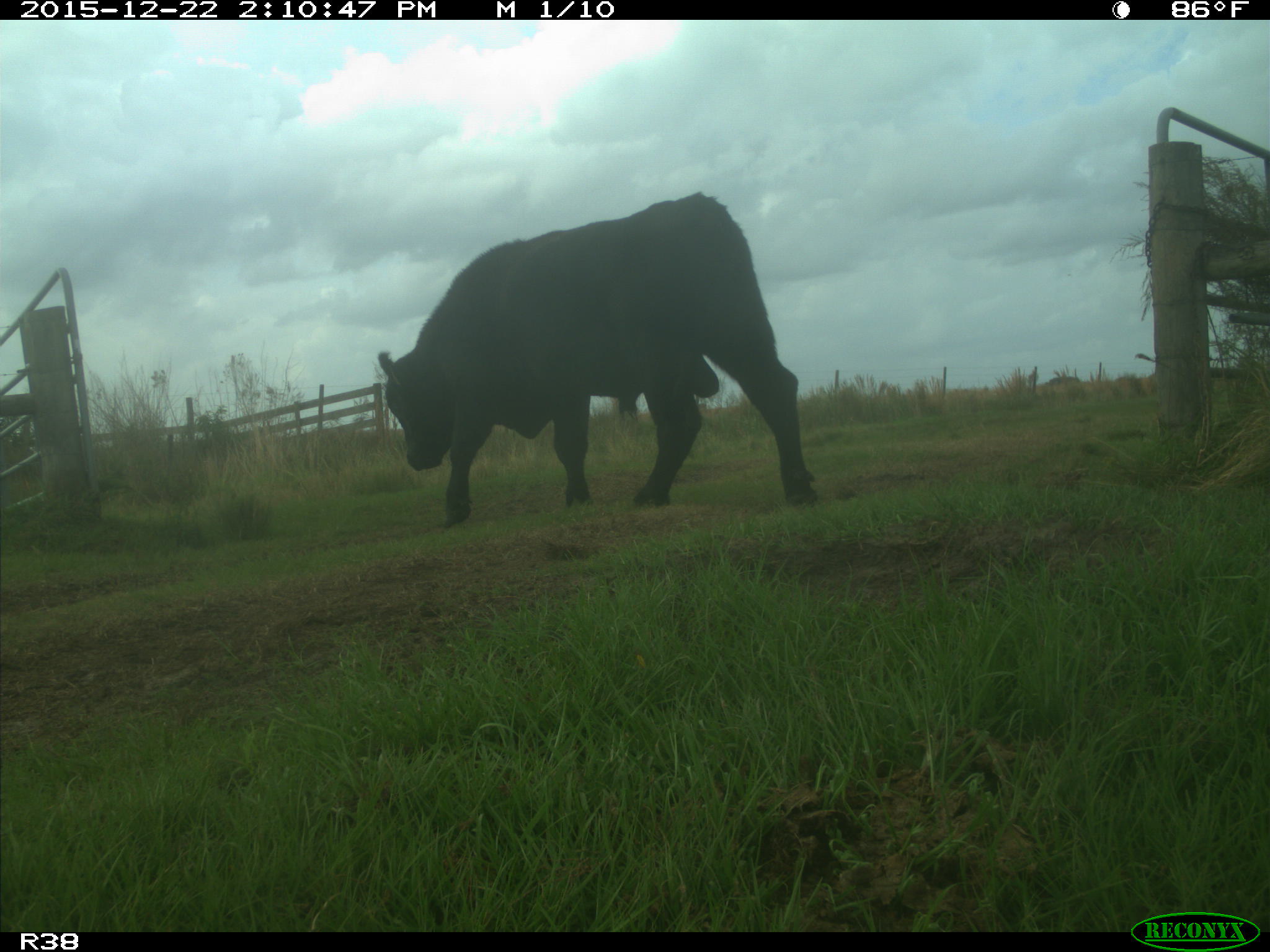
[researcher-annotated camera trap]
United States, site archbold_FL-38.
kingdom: Animalia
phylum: Chordata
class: Mammalia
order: Artiodactyla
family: Bovidae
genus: Bos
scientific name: Bos taurus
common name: domestic cow